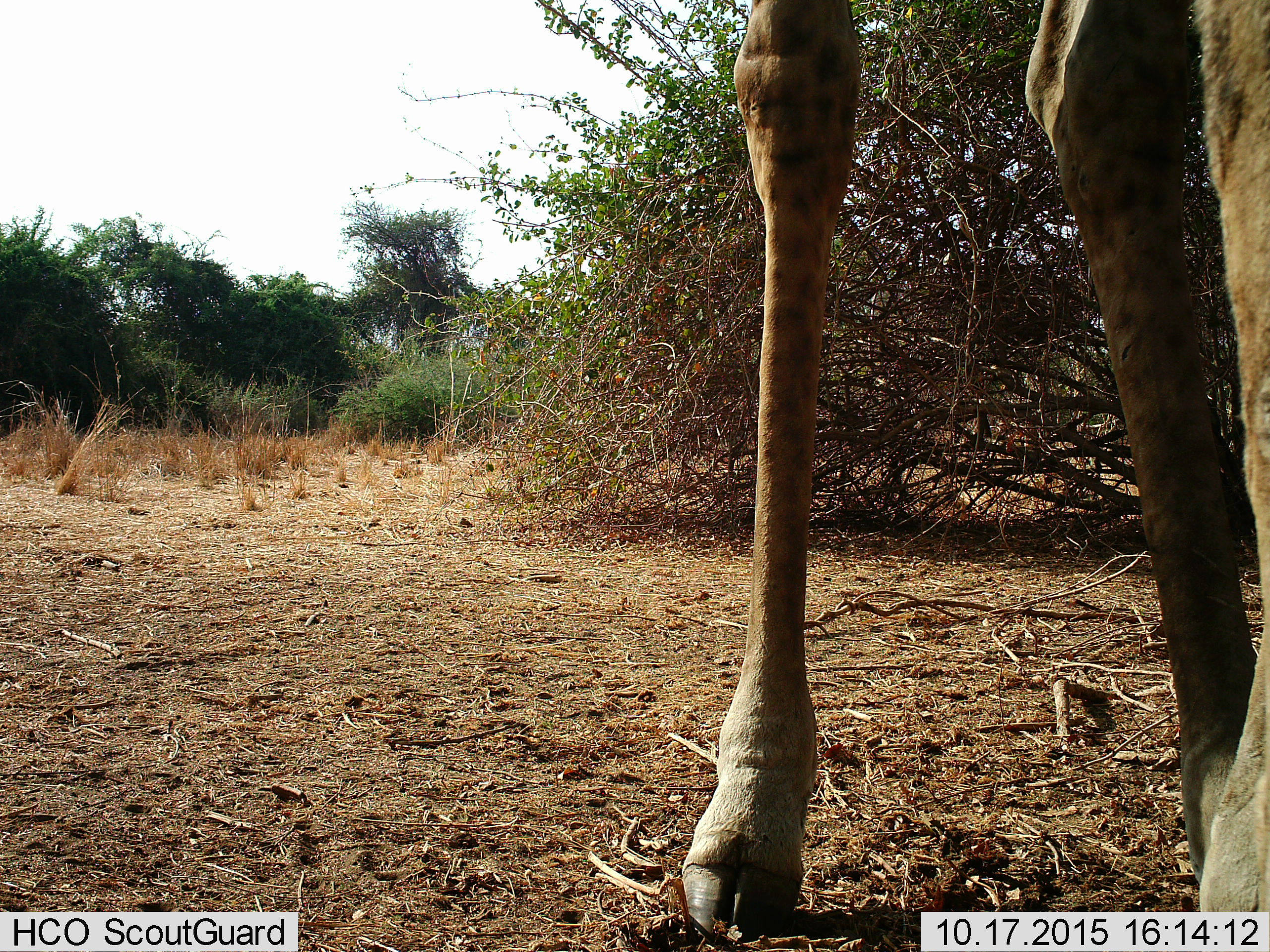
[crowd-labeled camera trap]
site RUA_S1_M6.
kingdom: Animalia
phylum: Chordata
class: Mammalia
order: Artiodactyla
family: Giraffidae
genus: Giraffa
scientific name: Giraffa camelopardalis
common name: giraffe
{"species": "giraffe (Giraffa camelopardalis)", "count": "1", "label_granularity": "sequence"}